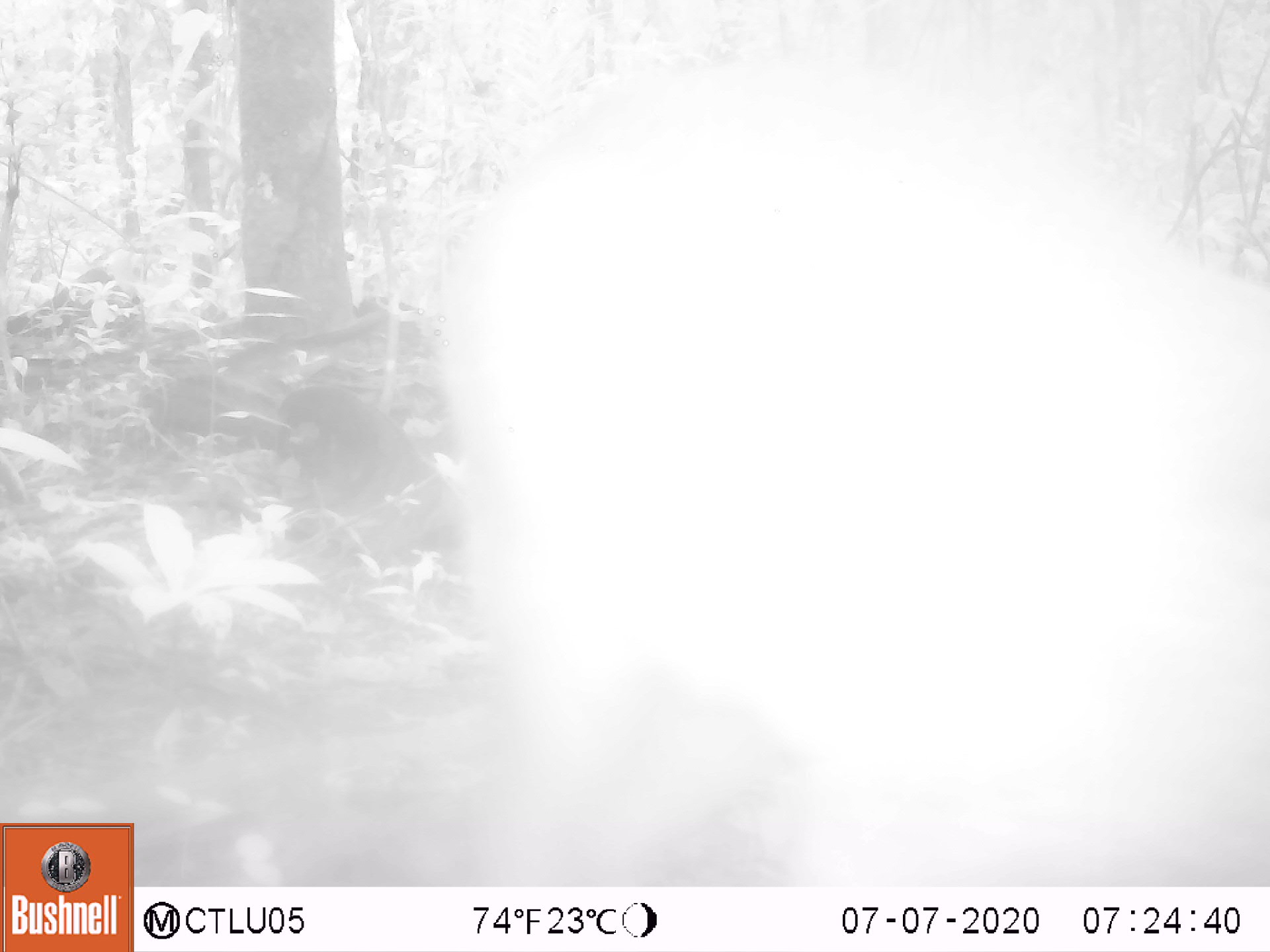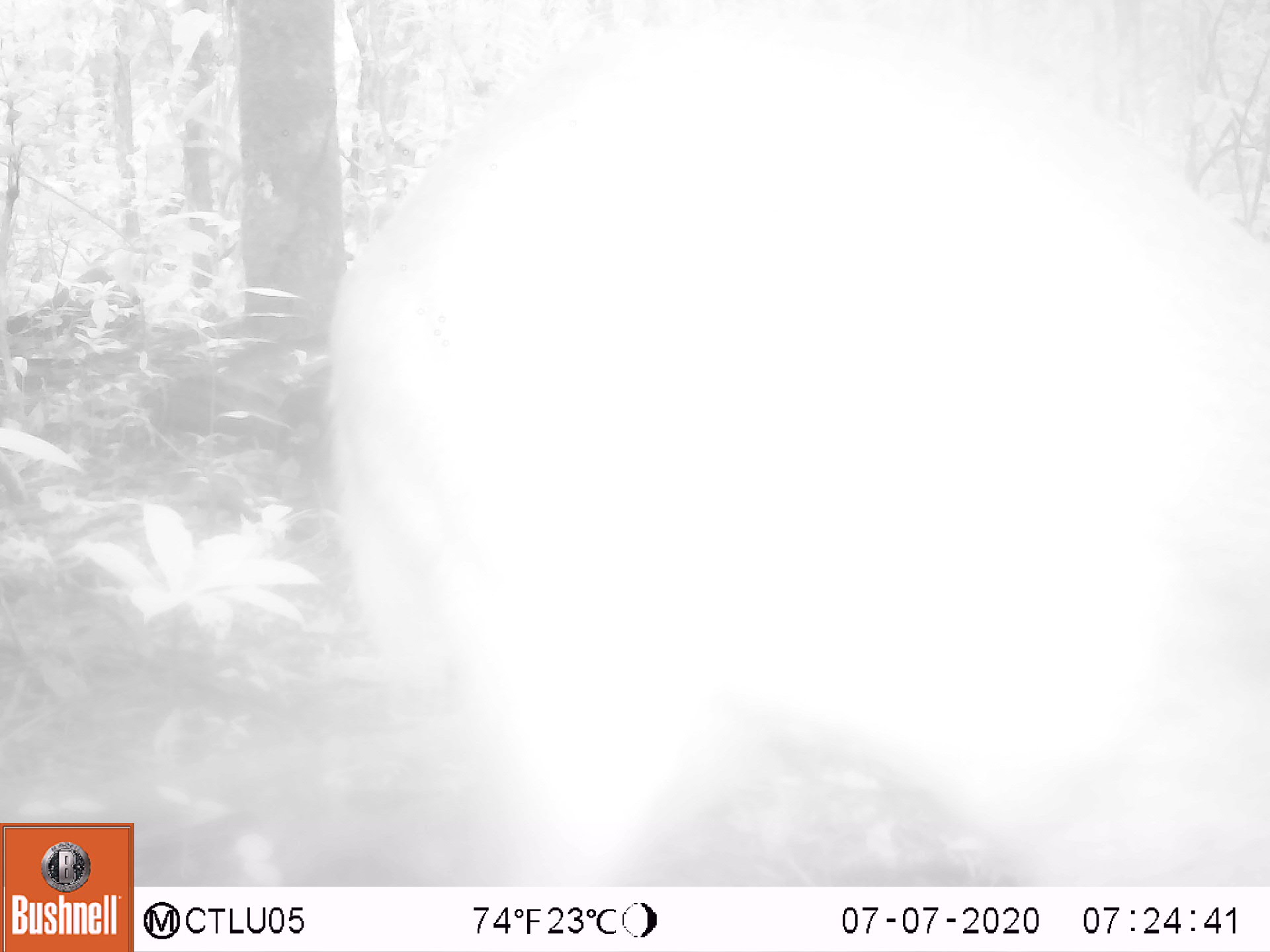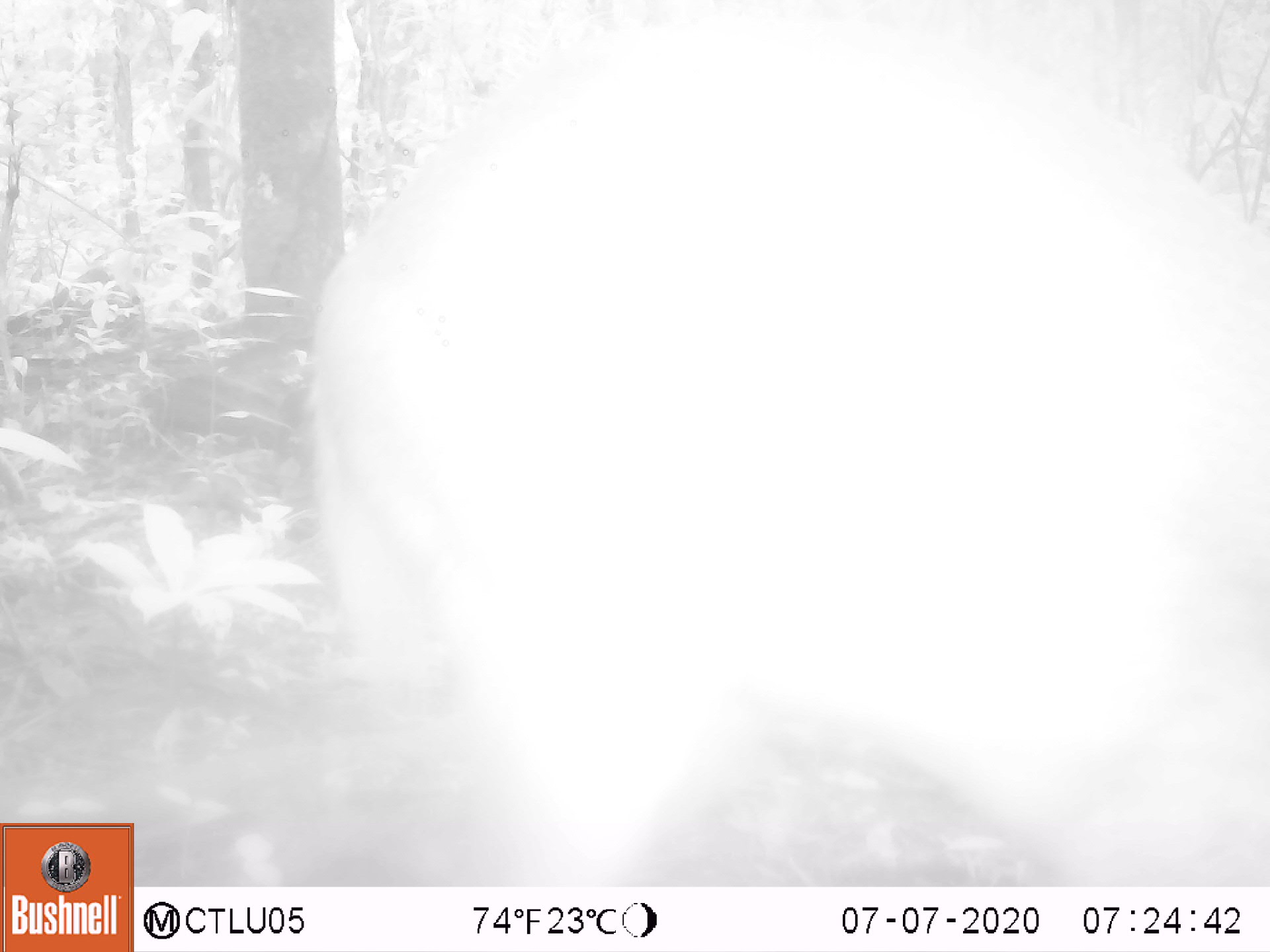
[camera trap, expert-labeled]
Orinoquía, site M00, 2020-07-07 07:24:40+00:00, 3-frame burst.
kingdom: Animalia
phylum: Chordata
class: Mammalia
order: Artiodactyla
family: Cervidae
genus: Mazama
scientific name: Mazama americana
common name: red brocket deer